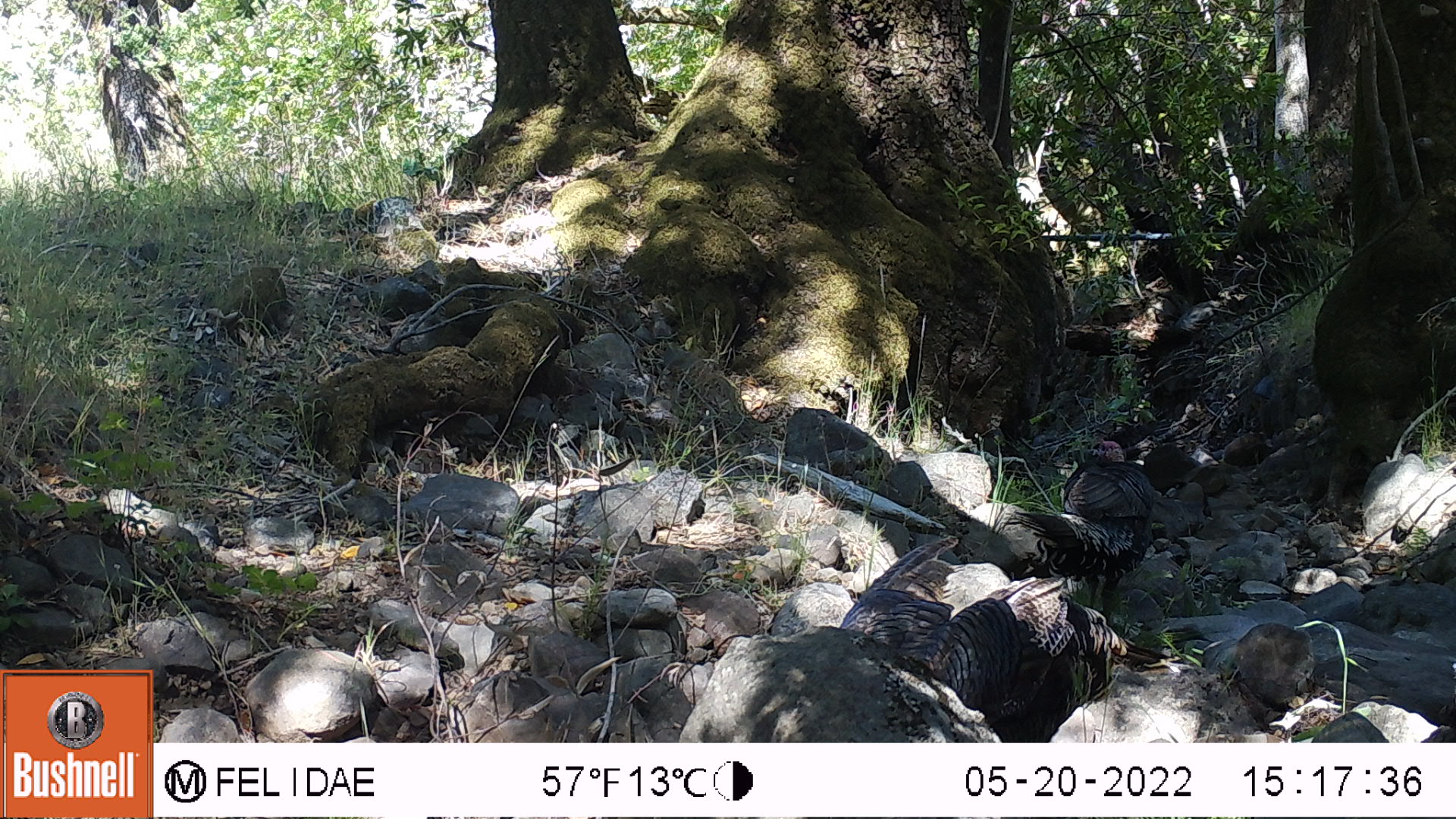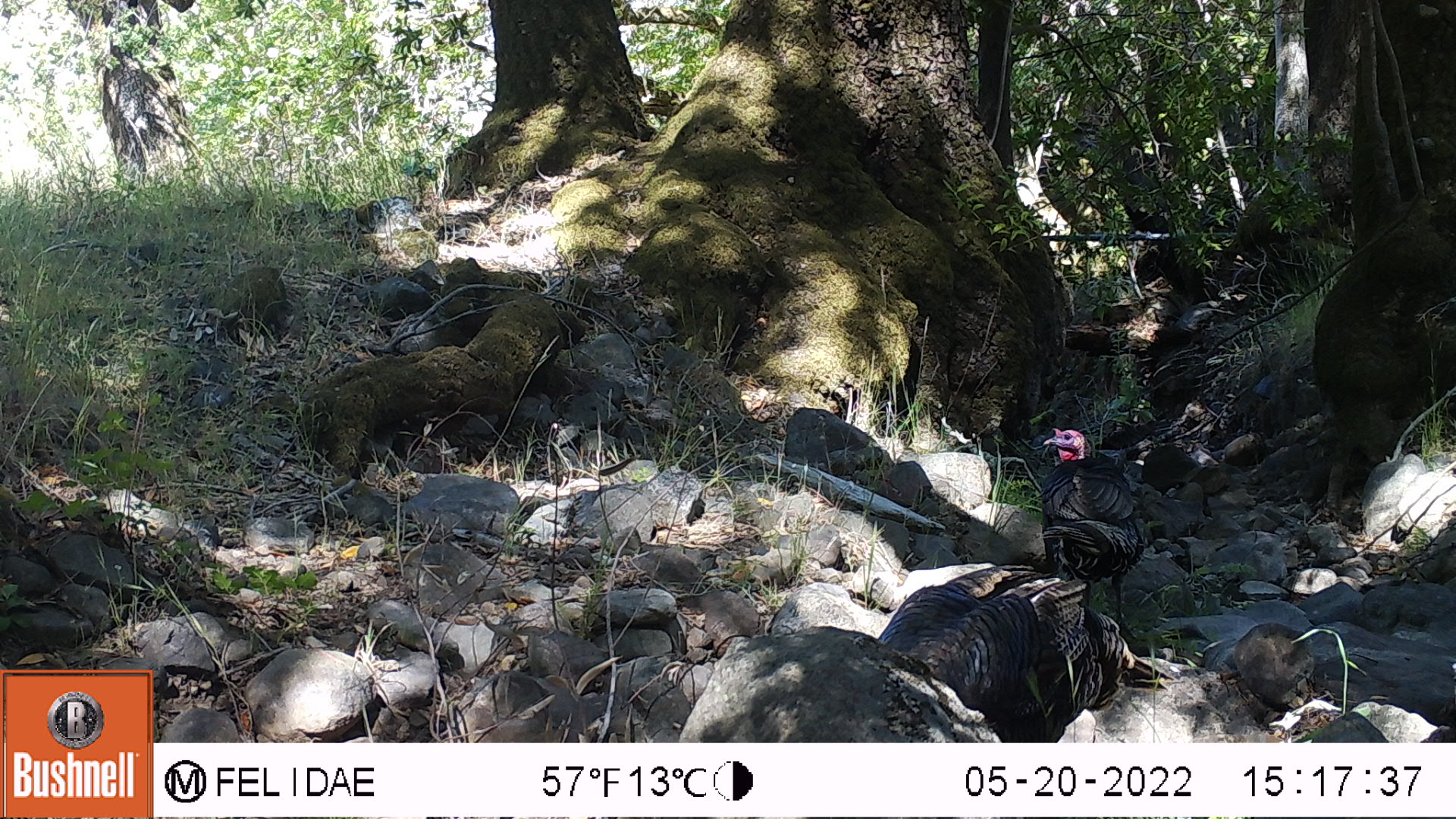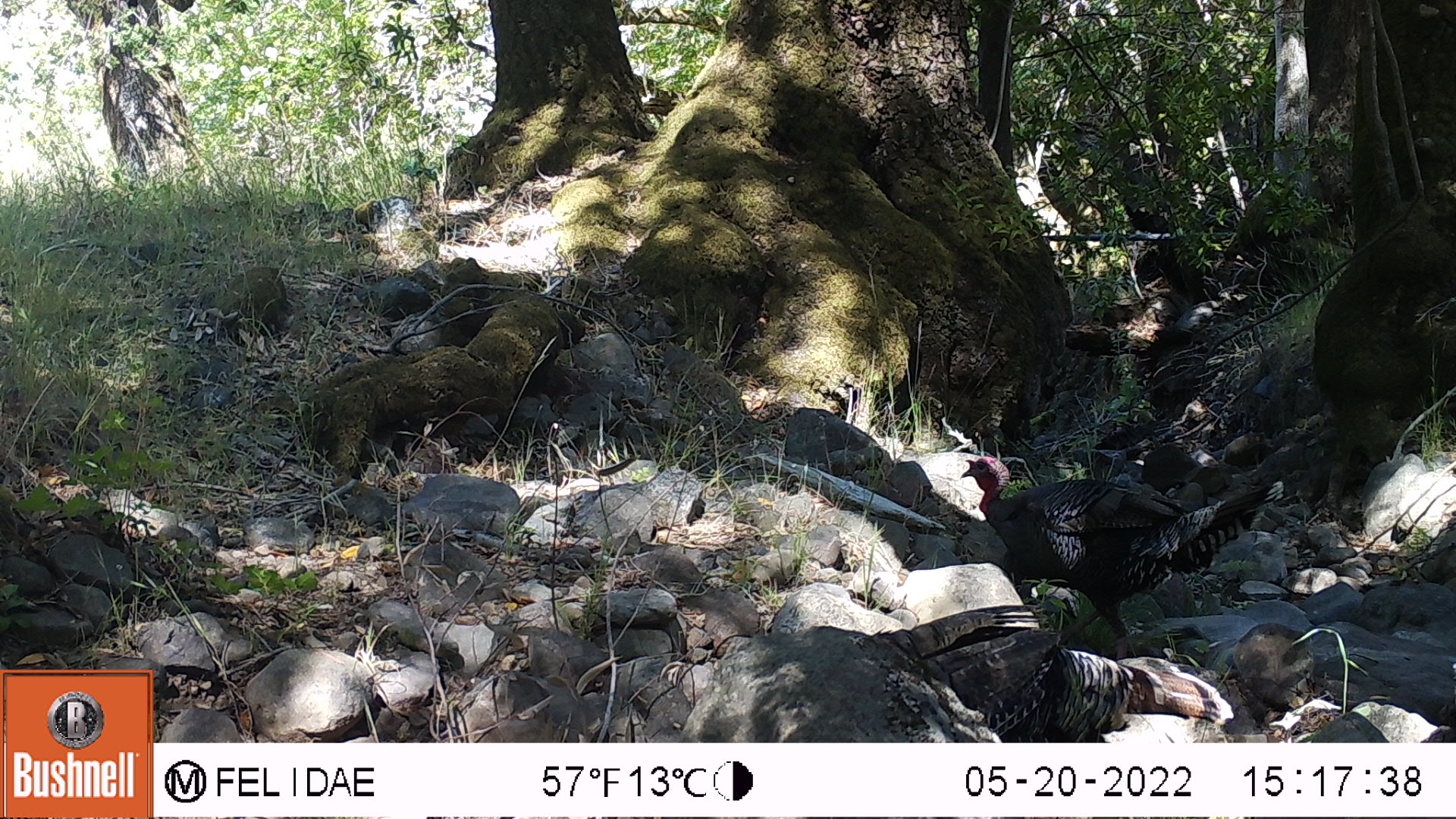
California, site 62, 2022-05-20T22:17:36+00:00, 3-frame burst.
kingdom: Animalia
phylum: Chordata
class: Aves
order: Galliformes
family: Phasianidae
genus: Meleagris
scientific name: Meleagris gallopavo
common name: turkey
Turkey (Meleagris gallopavo).